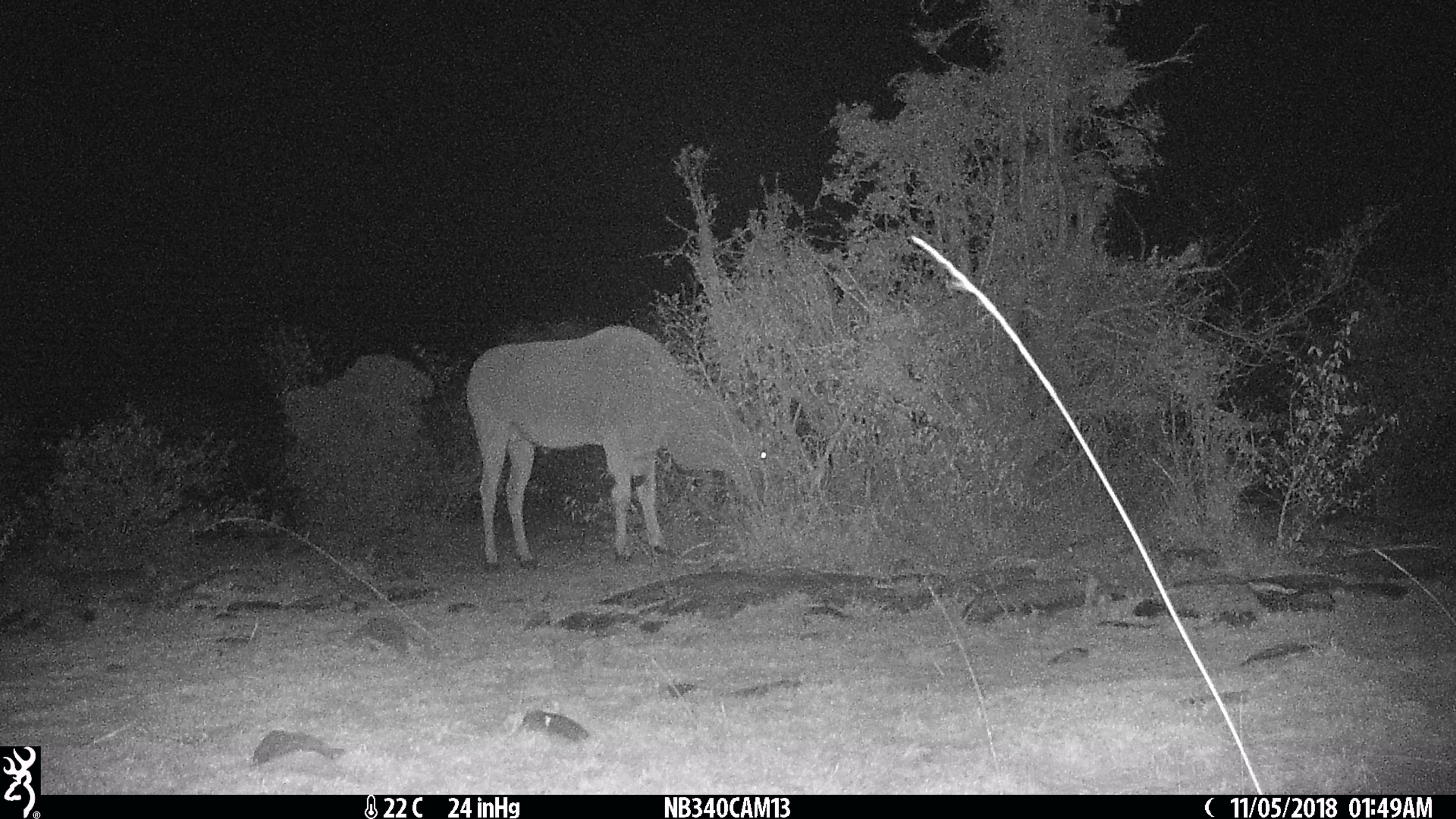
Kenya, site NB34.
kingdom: Animalia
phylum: Chordata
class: Mammalia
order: Artiodactyla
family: Bovidae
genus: Tragelaphus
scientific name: Tragelaphus oryx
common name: eland